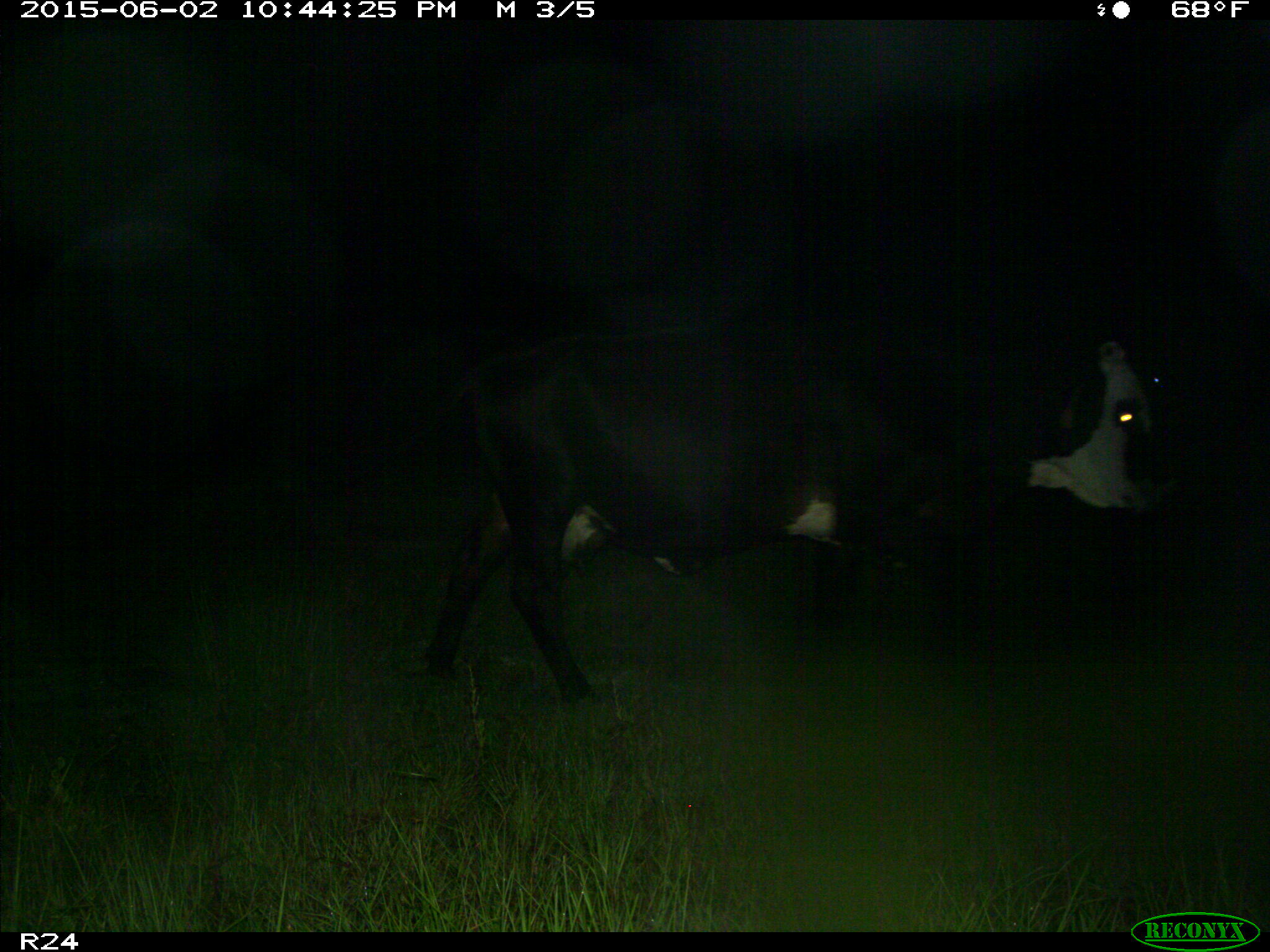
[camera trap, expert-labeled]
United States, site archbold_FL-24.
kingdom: Animalia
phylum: Chordata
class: Mammalia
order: Artiodactyla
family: Bovidae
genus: Bos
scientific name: Bos taurus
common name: domestic cow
Bos taurus (domestic cow).